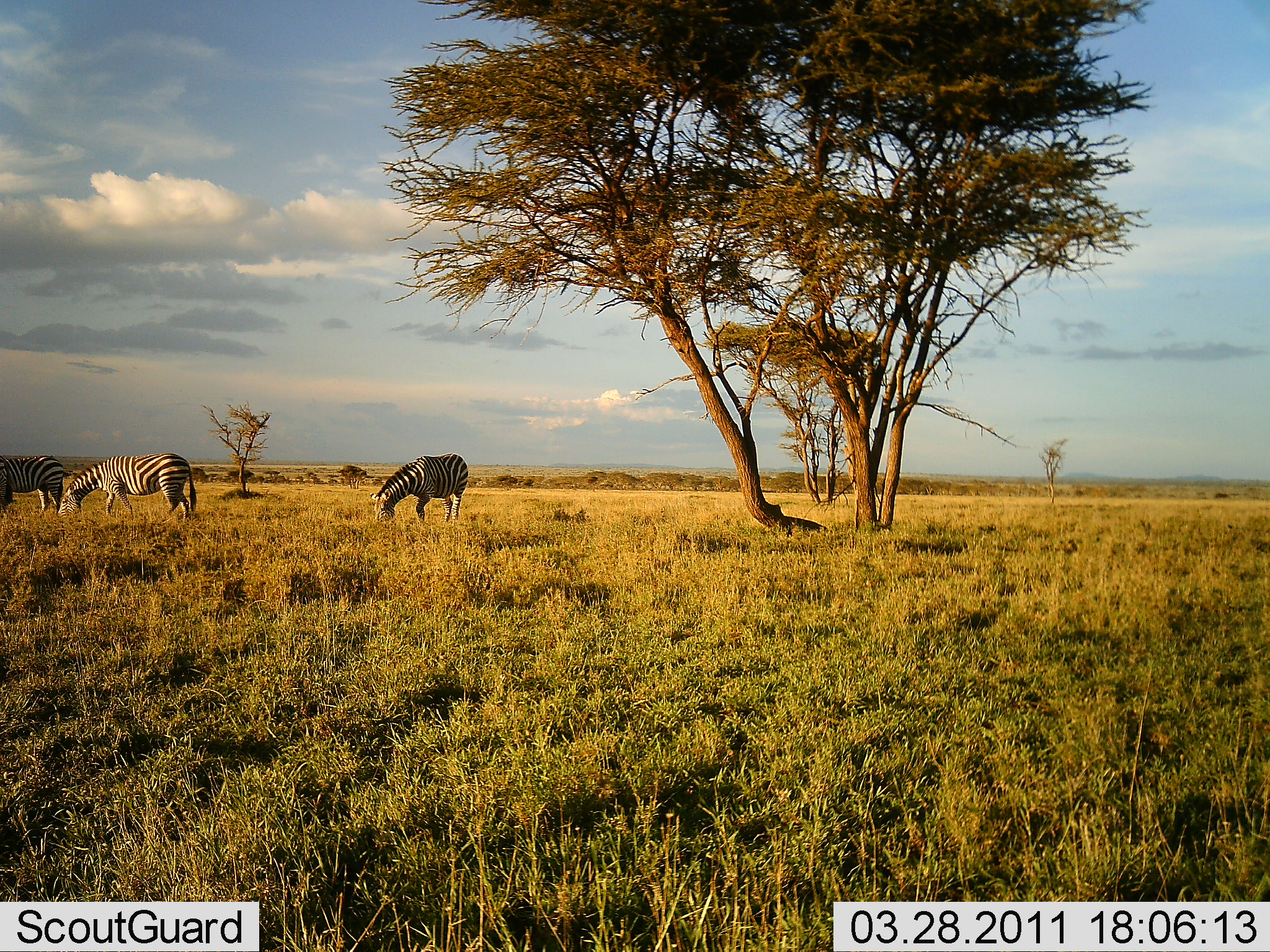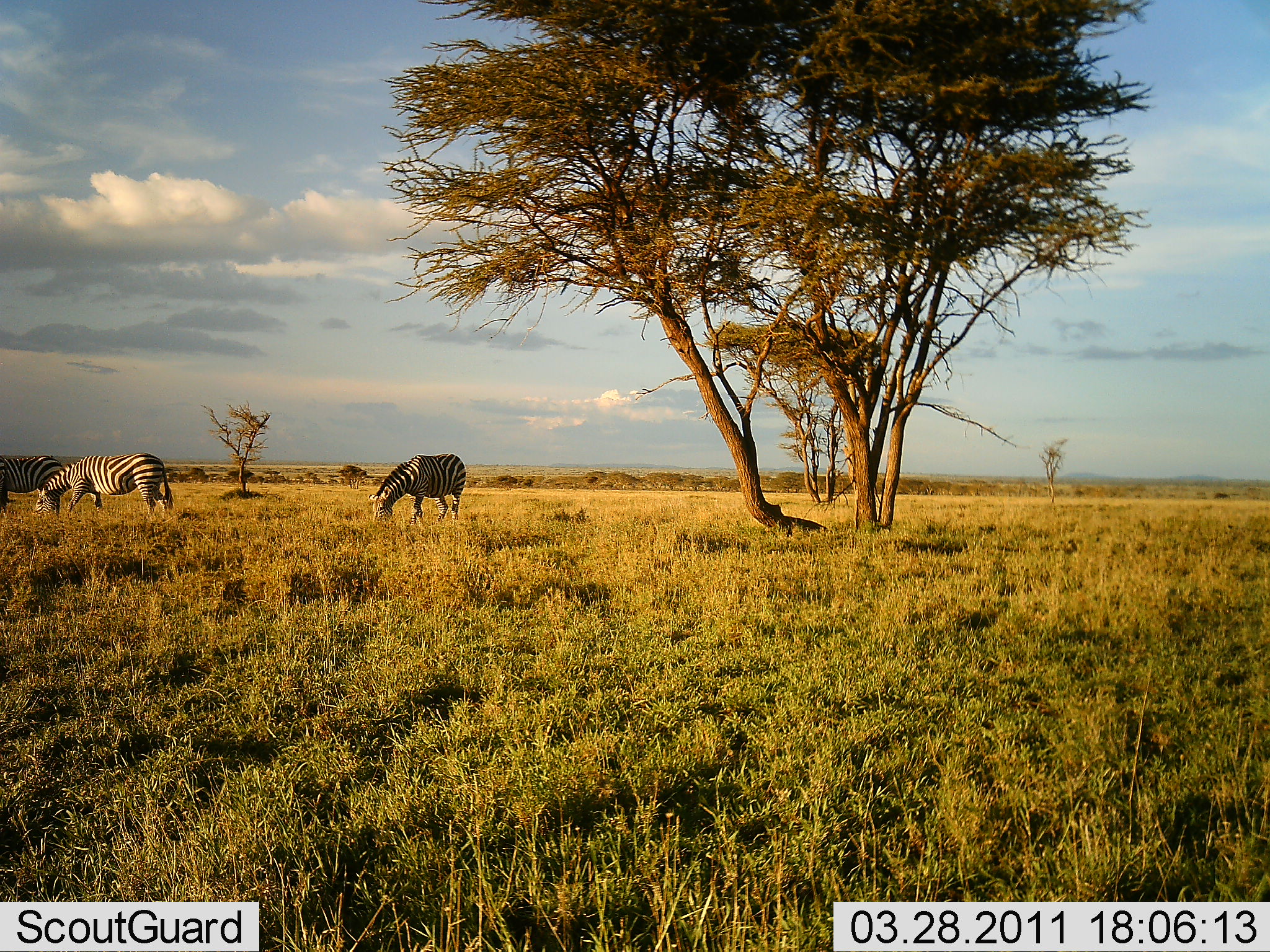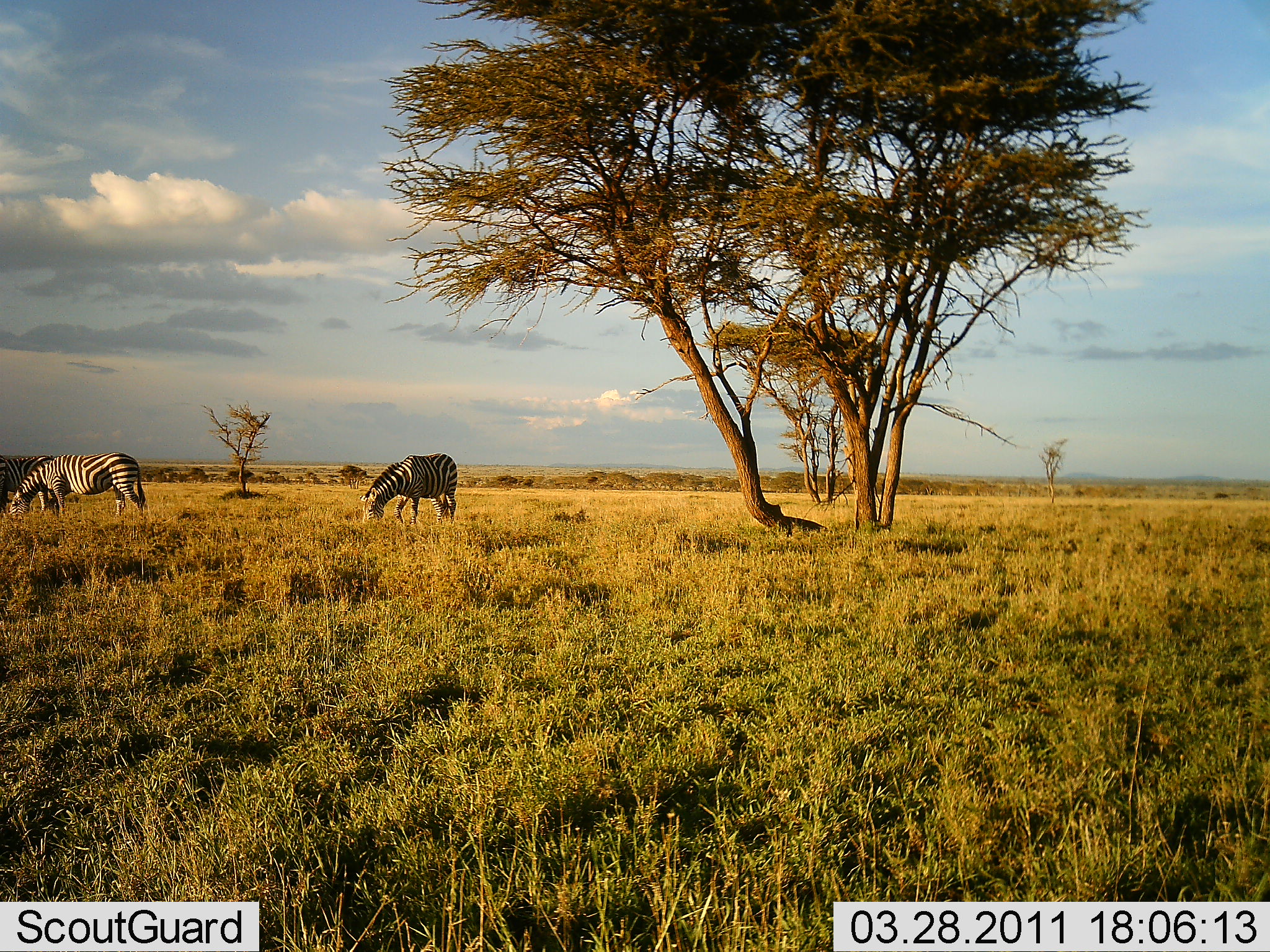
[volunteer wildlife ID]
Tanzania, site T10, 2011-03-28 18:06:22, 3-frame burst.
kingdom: Animalia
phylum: Chordata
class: Mammalia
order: Perissodactyla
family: Equidae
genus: Equus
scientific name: Equus quagga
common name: plains zebra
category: zebra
Zebra (plains zebra) (Equus quagga), count 3. Behavior (volunteer vote fractions): standing 36%, resting 0%, moving 45%, interacting 0%. Young present (vote fraction): 0%. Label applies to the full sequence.